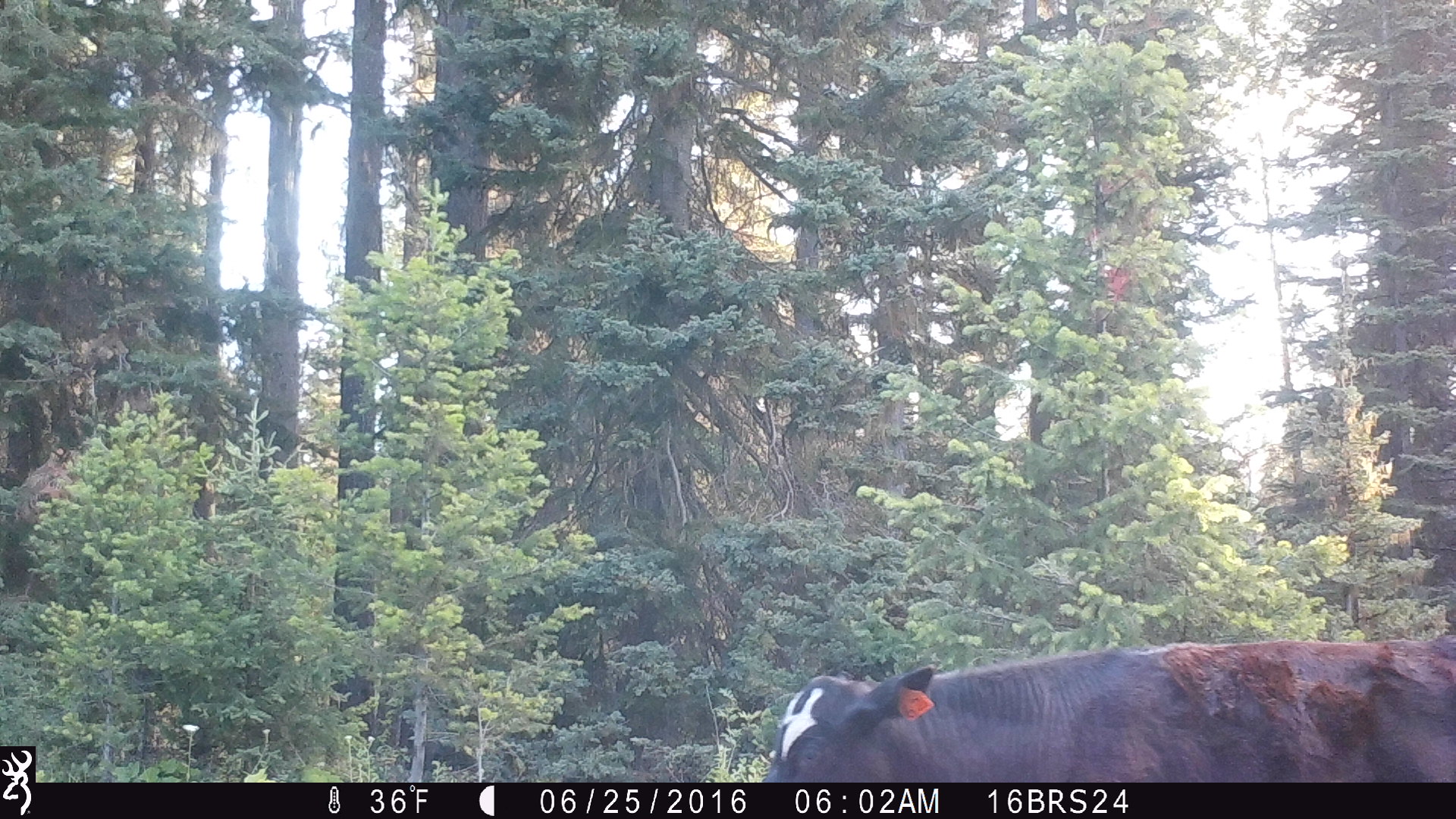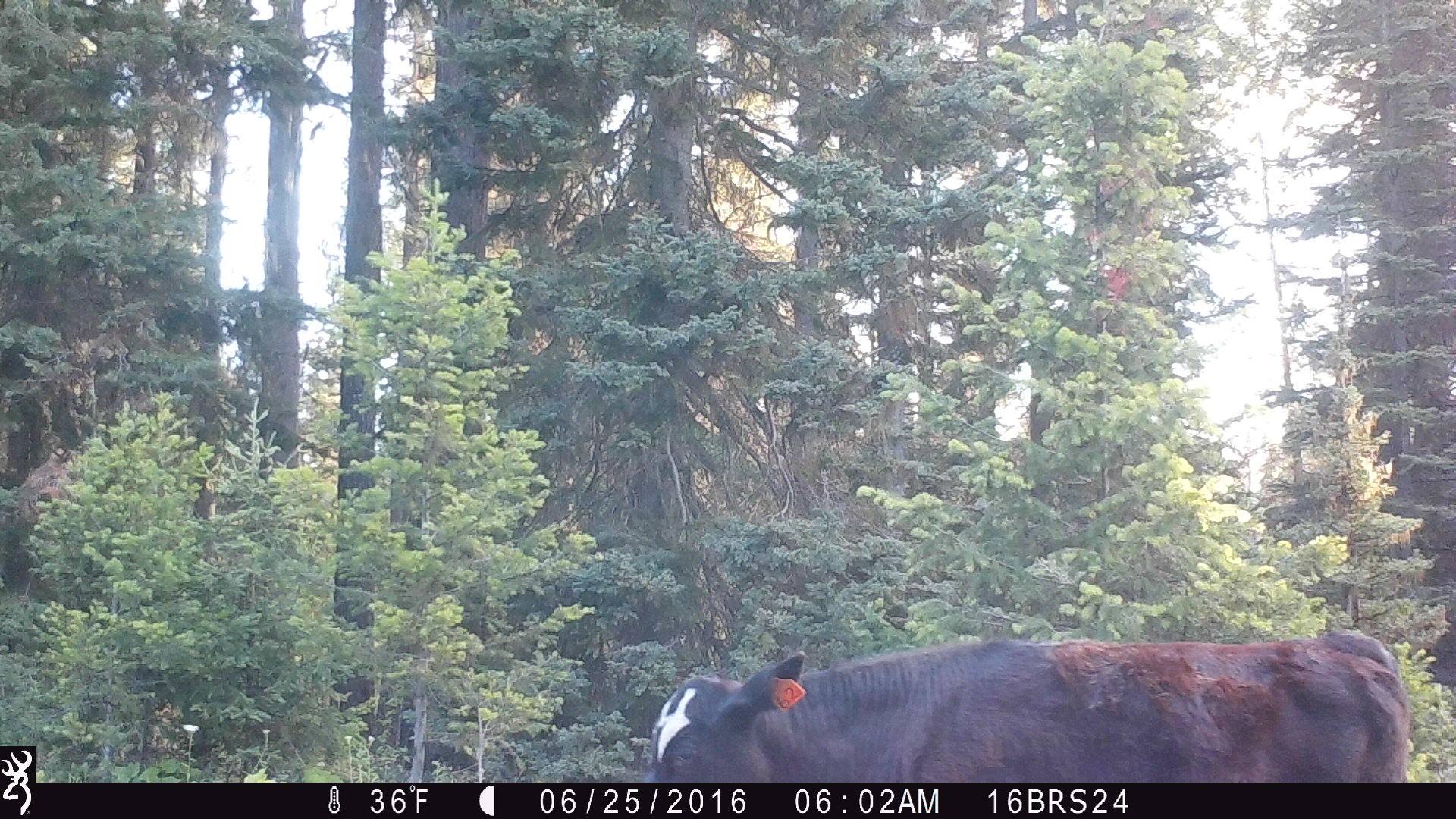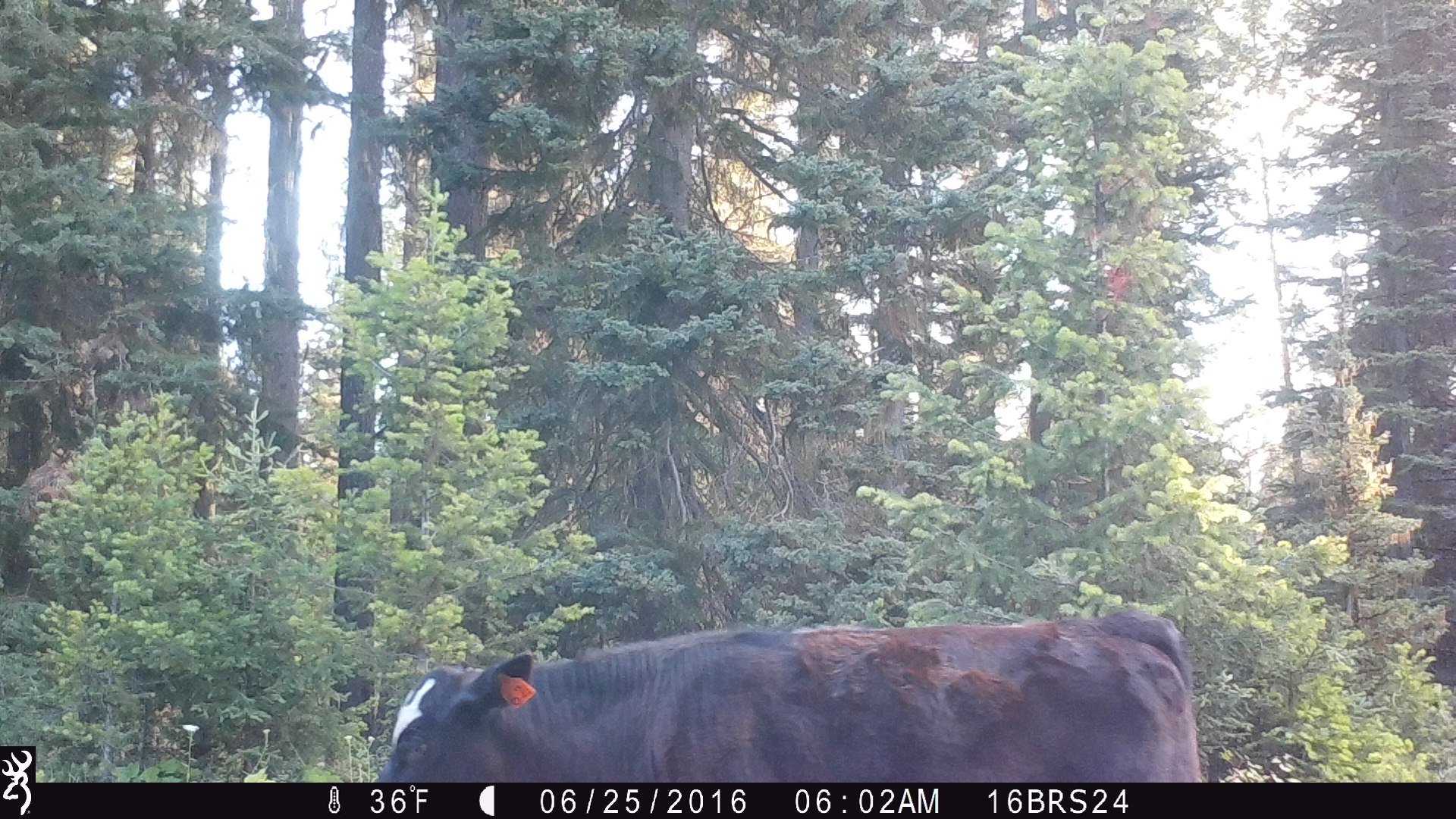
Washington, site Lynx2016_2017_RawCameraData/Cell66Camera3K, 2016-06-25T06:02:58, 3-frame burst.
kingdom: Animalia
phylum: Chordata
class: Mammalia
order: Artiodactyla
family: Bovidae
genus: Bos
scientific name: Bos taurus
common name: domestic cattle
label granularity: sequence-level